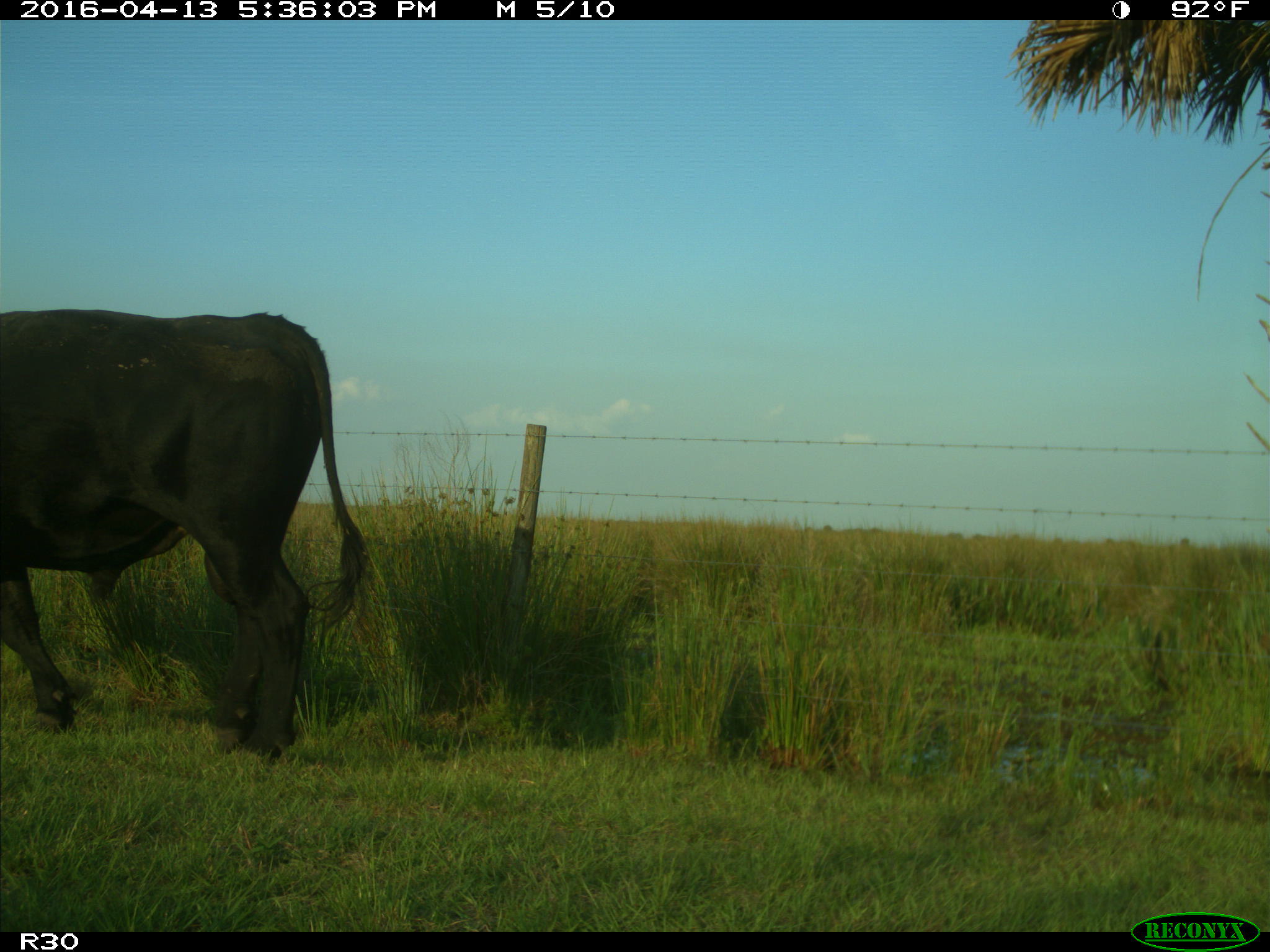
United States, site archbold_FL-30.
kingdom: Animalia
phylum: Chordata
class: Mammalia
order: Artiodactyla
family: Bovidae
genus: Bos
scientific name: Bos taurus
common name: domestic cow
Bos taurus (domestic cow).